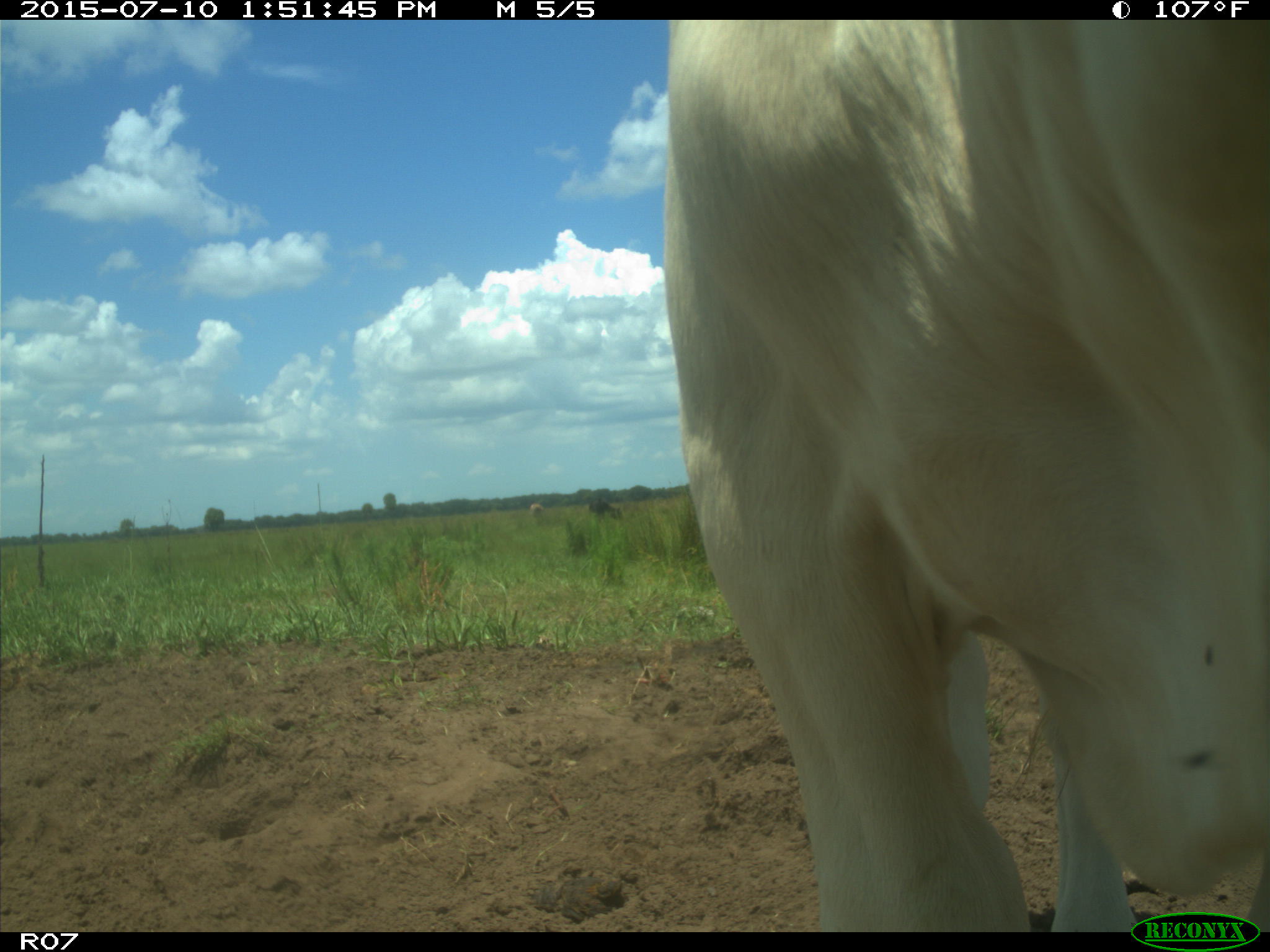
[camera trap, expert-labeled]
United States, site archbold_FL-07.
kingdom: Animalia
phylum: Chordata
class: Mammalia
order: Artiodactyla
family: Bovidae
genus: Bos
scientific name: Bos taurus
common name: domestic cow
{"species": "Bos taurus (domestic cow)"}